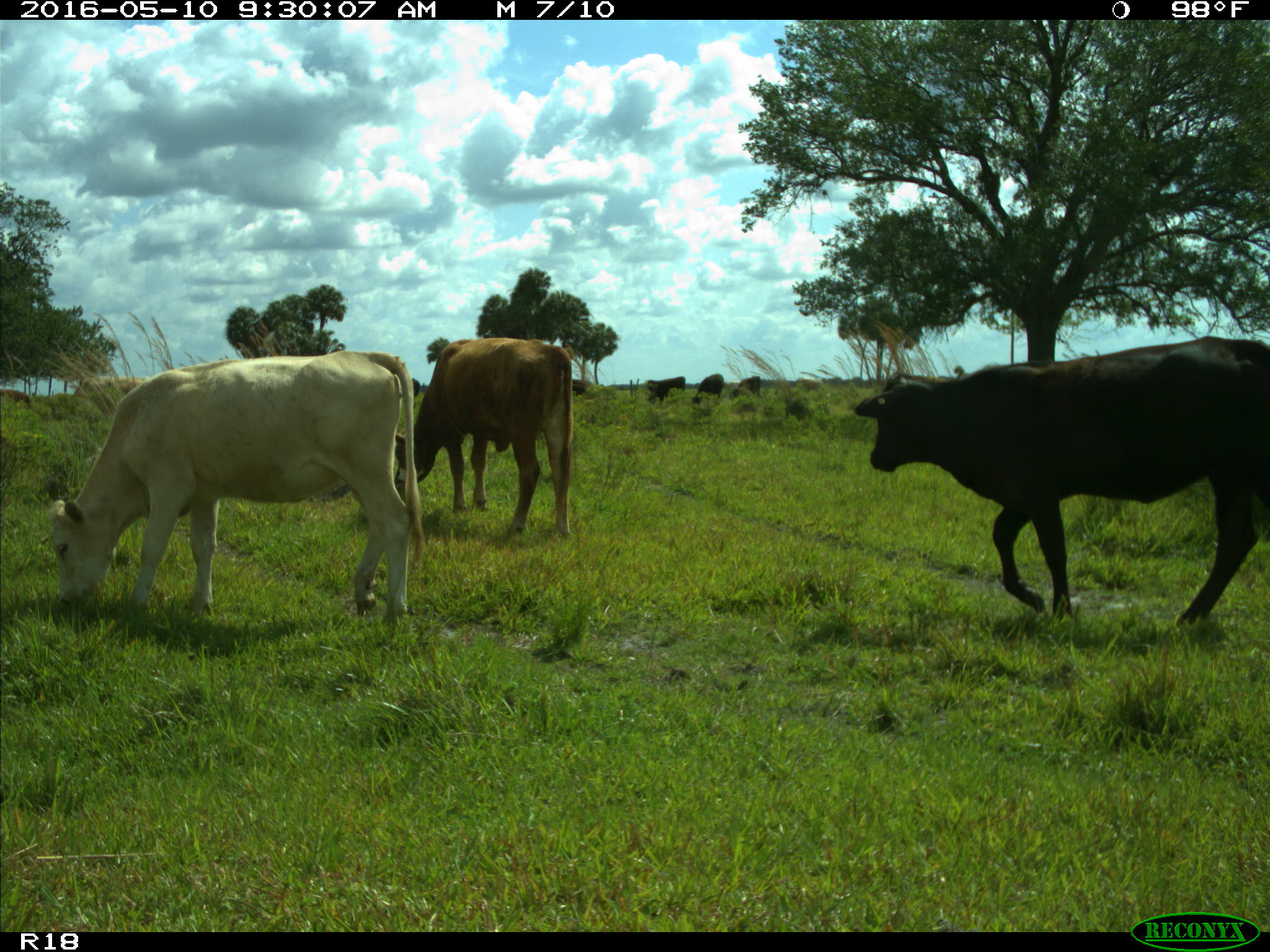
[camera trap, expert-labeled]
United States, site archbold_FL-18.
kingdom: Animalia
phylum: Chordata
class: Mammalia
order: Artiodactyla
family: Bovidae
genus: Bos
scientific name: Bos taurus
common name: domestic cow